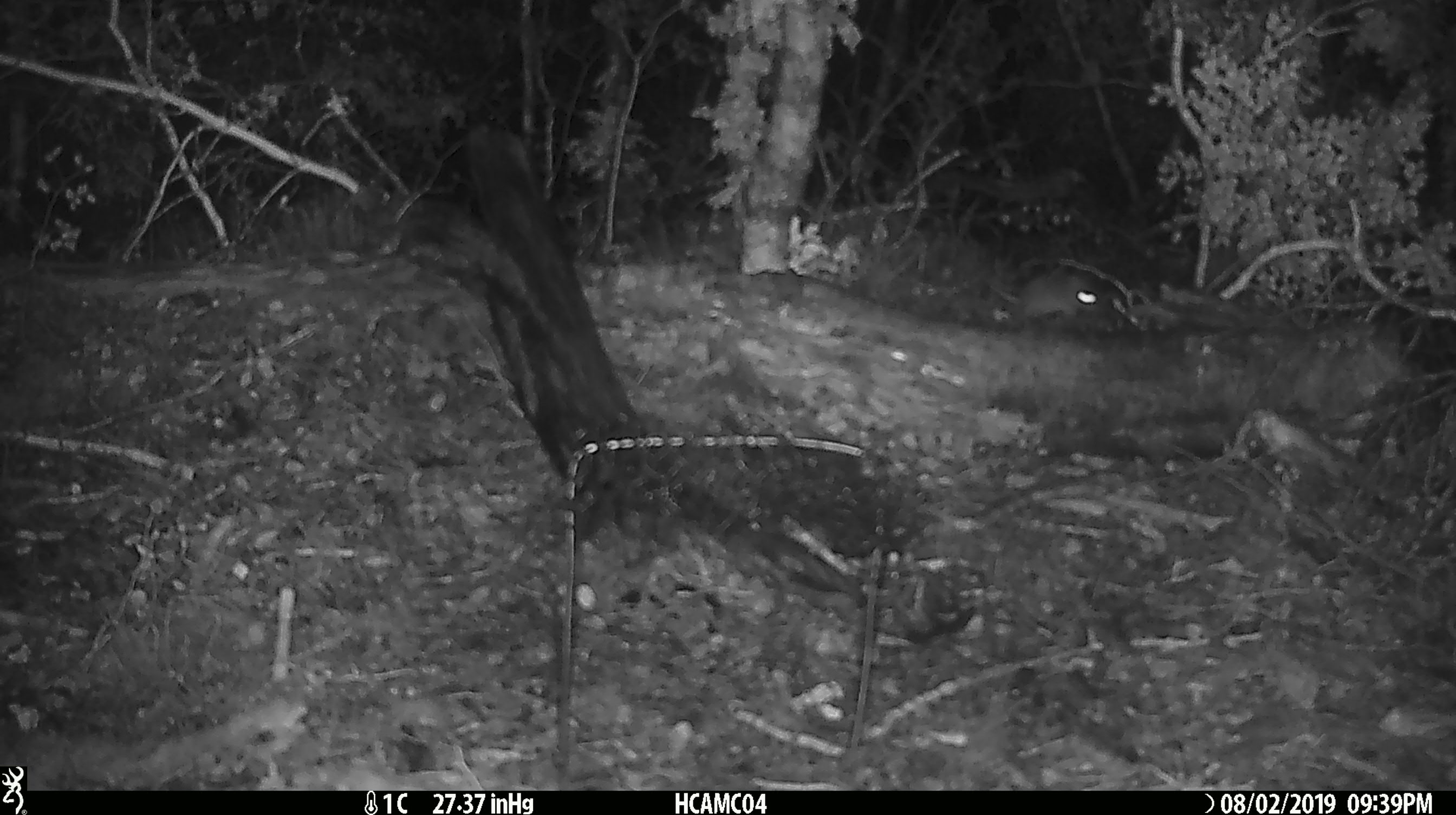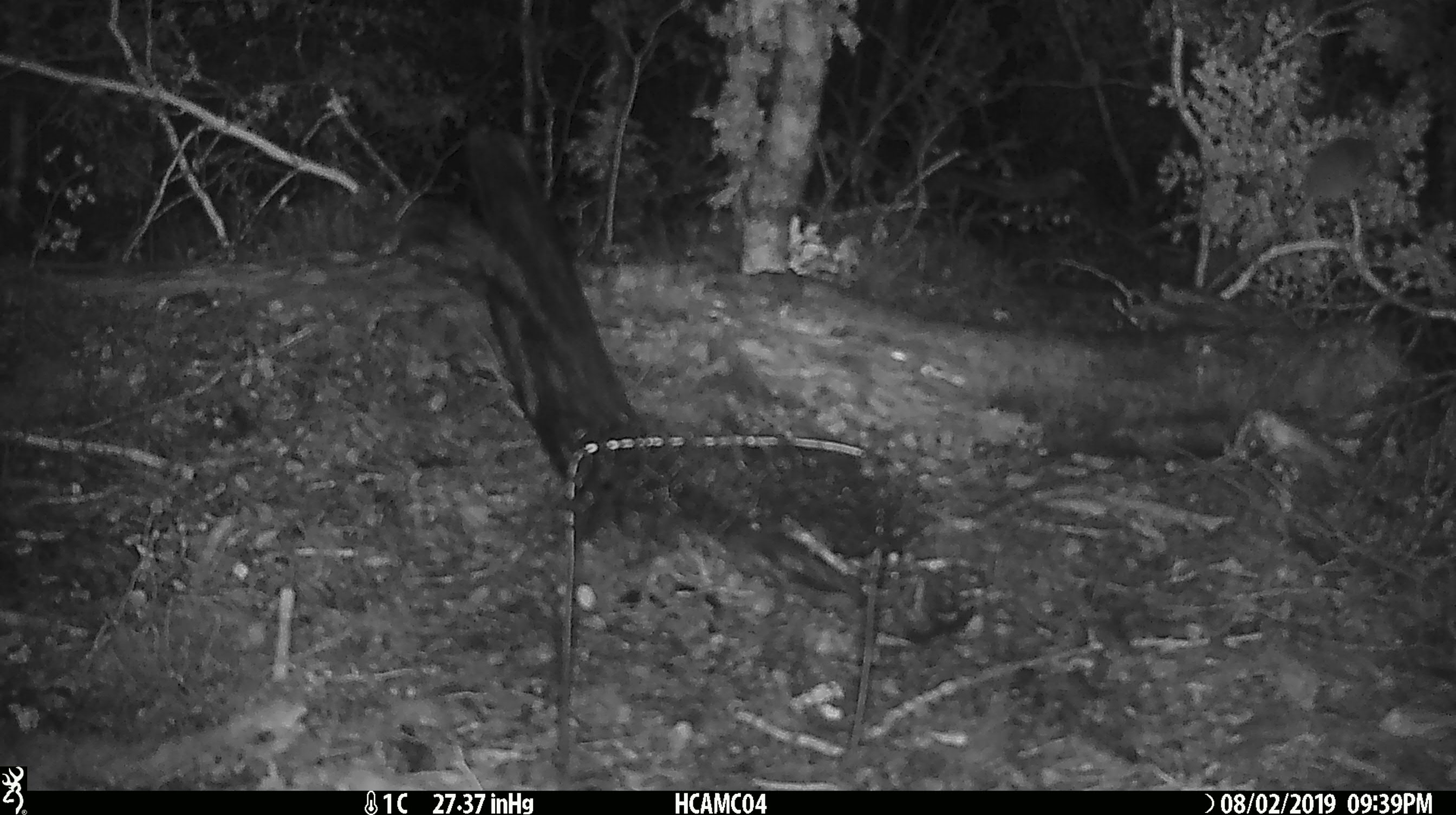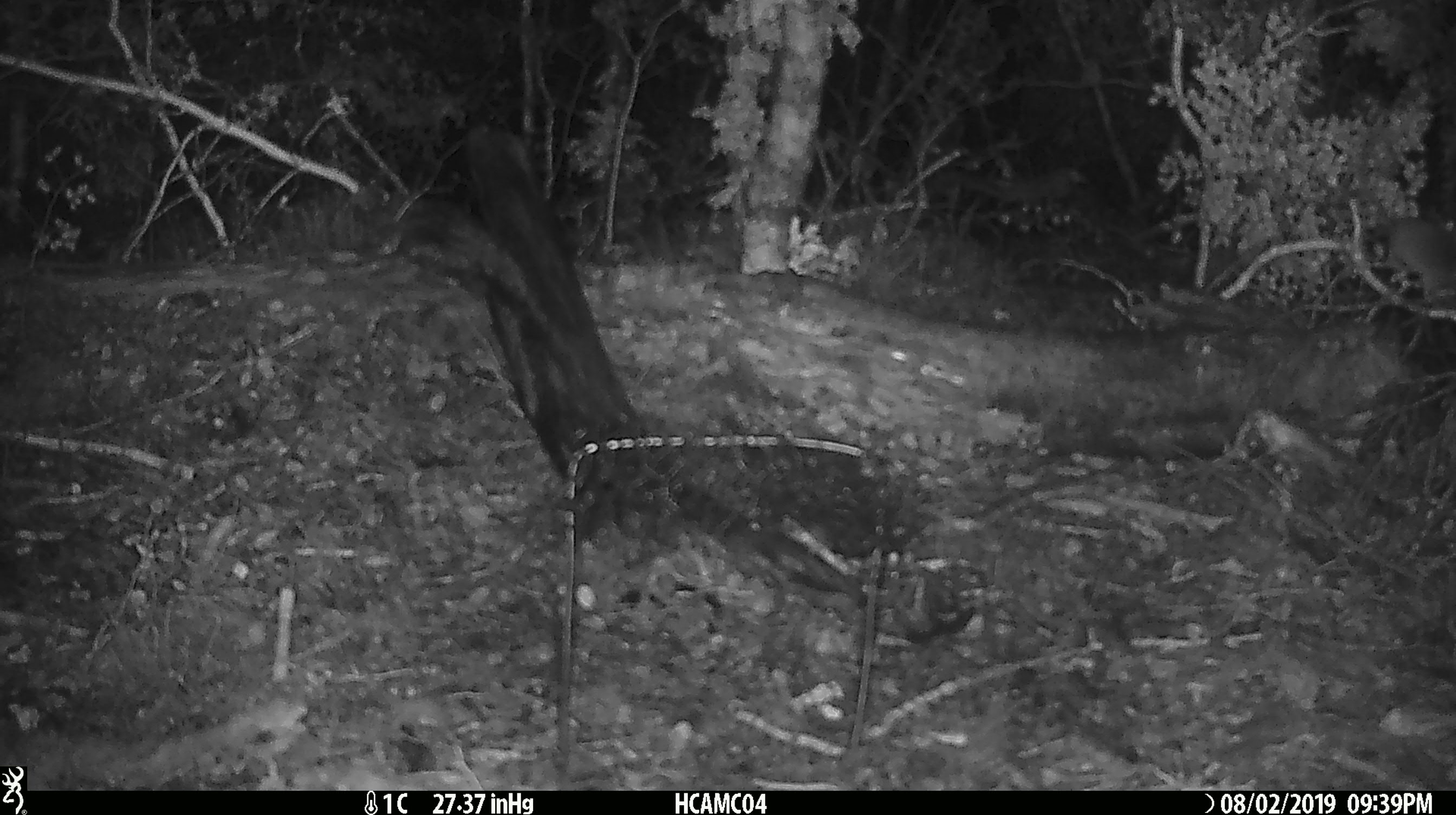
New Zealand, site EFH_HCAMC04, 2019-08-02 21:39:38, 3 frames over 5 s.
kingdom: Animalia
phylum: Chordata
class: Mammalia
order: Rodentia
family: Muridae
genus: Mus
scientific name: Mus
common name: mouse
Mouse (Mus).